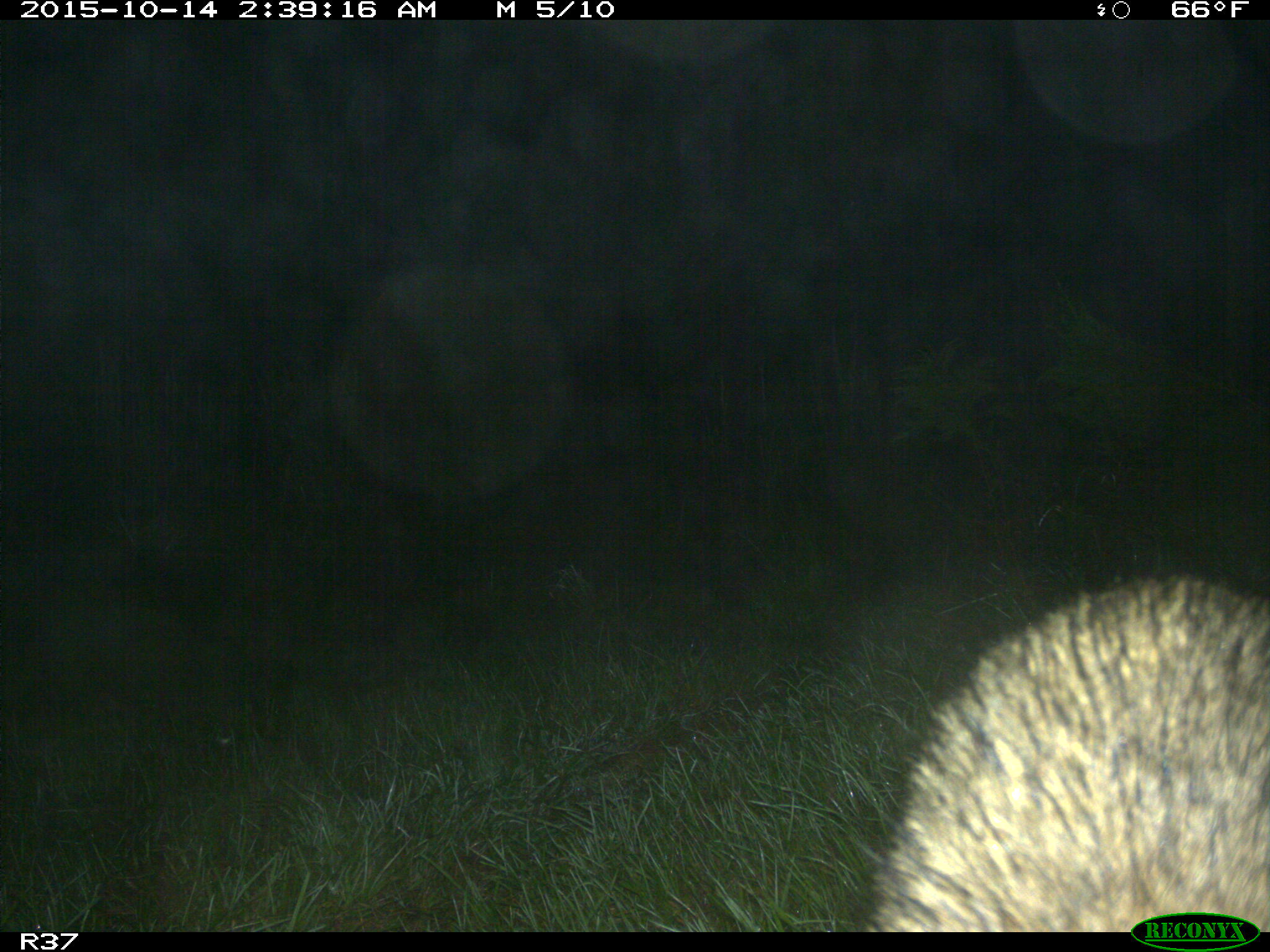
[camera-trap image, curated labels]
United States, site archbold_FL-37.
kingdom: Animalia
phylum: Chordata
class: Mammalia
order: Carnivora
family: Procyonidae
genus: Procyon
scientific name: Procyon lotor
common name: common raccoon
Procyon lotor (common raccoon).